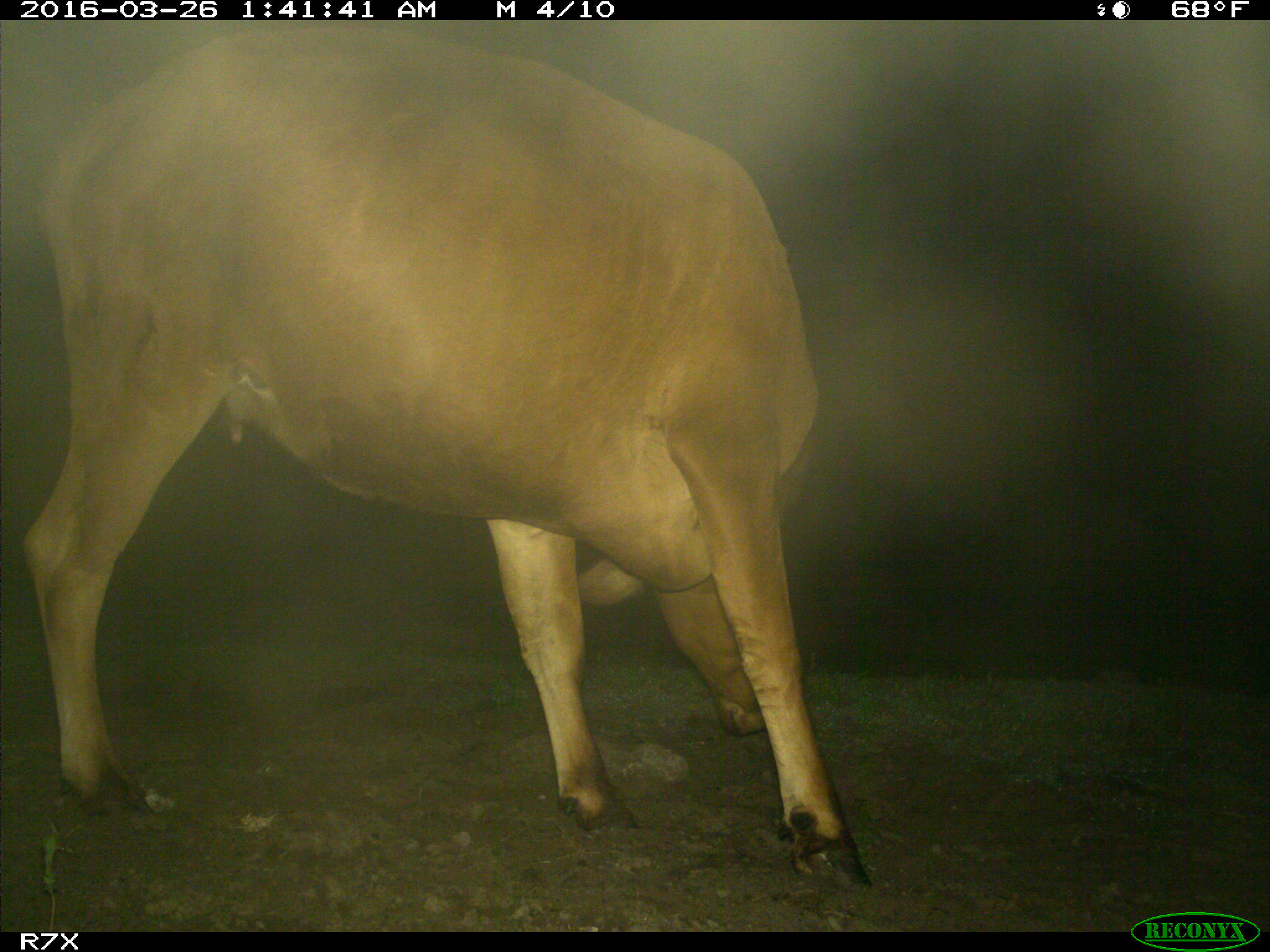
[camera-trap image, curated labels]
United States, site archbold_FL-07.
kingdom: Animalia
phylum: Chordata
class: Mammalia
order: Artiodactyla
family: Bovidae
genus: Bos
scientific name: Bos taurus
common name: domestic cow